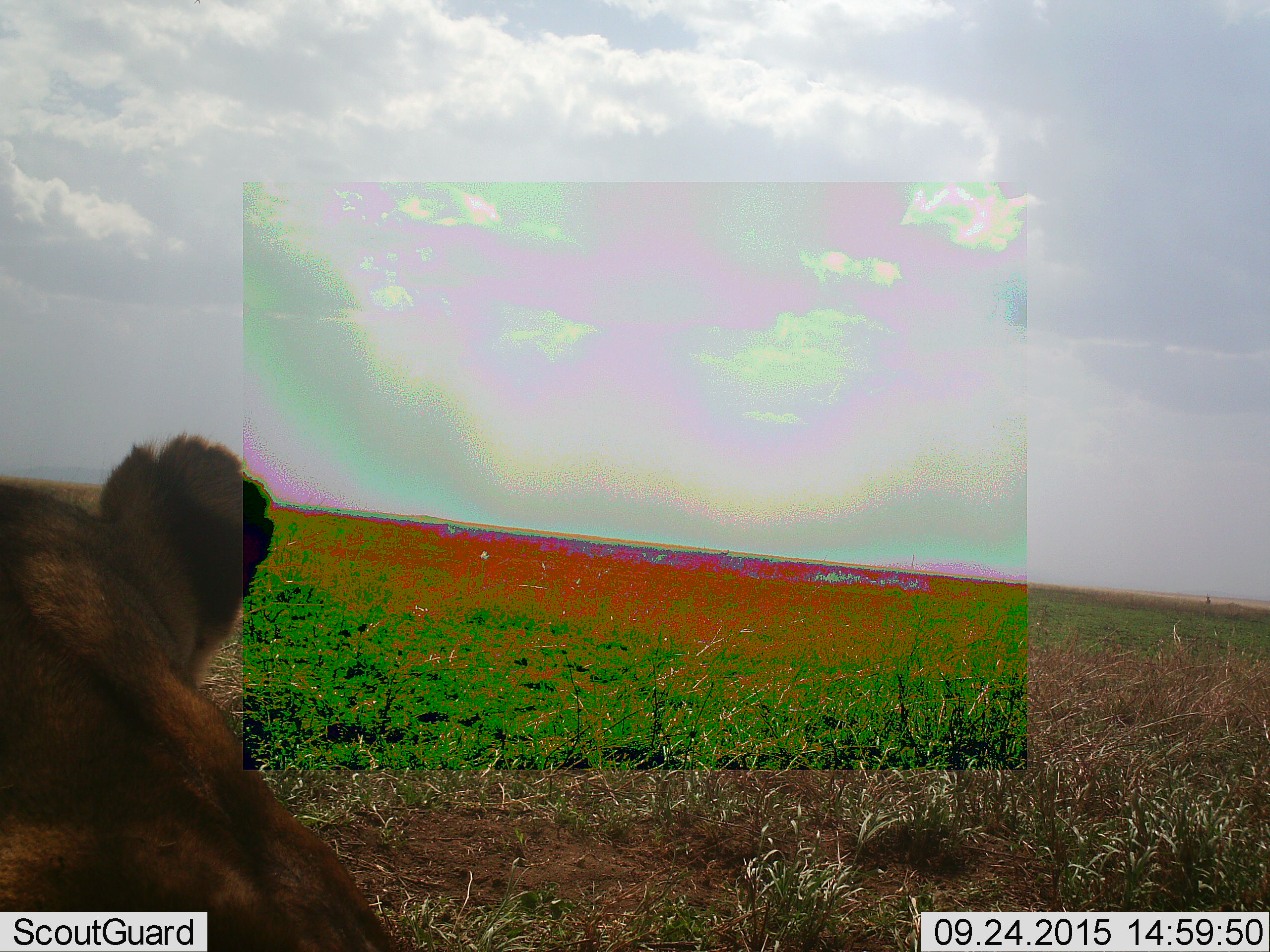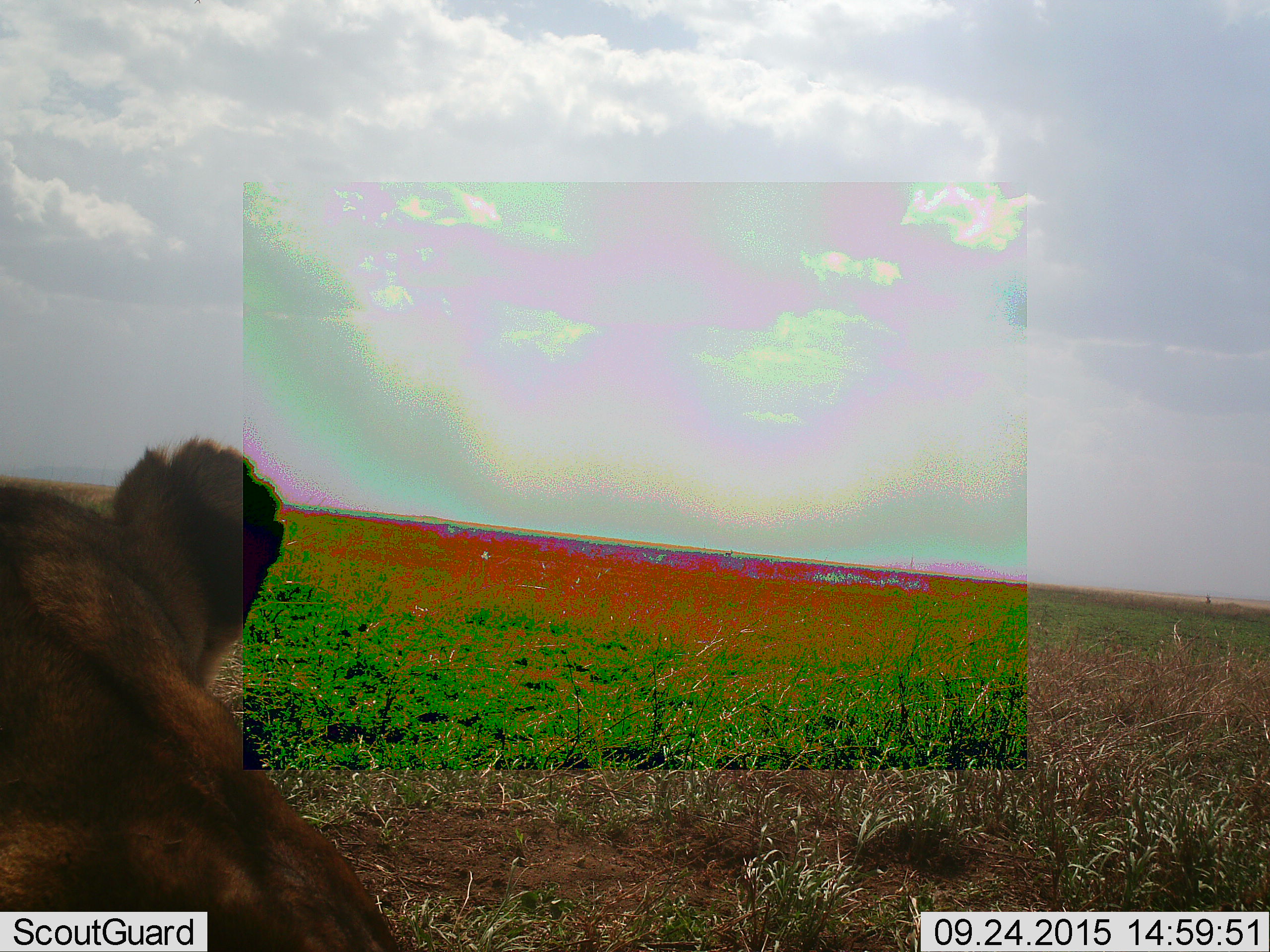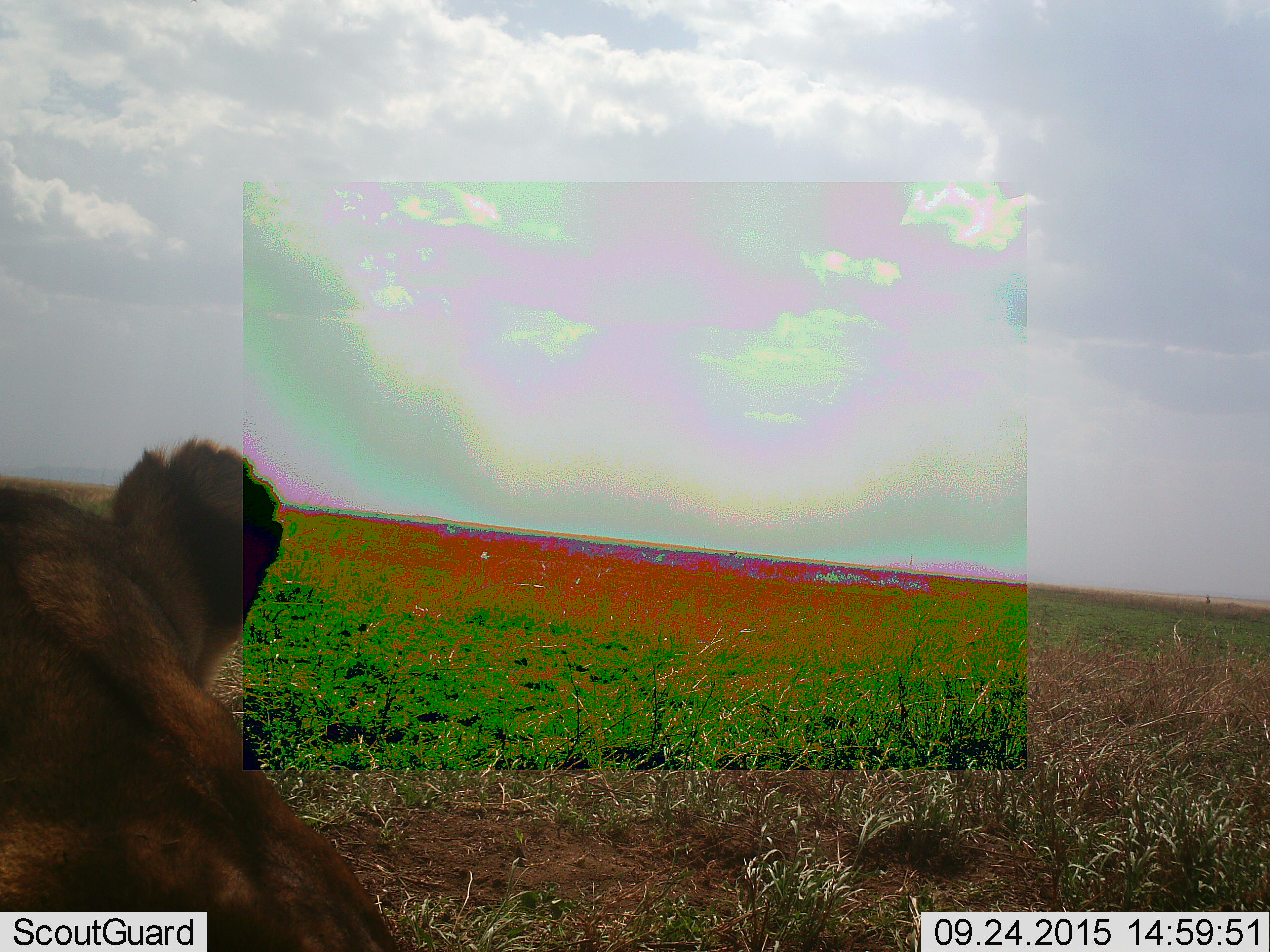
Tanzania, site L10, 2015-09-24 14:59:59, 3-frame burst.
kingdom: Animalia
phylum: Chordata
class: Mammalia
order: Carnivora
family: Felidae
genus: Panthera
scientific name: Panthera leo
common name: lion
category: lionfemale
Lionfemale (lion) (Panthera leo), count 1. Behavior (volunteer vote fractions): standing 29%, resting 71%, moving 0%, interacting 0%. Young present (vote fraction): 0%. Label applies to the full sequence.